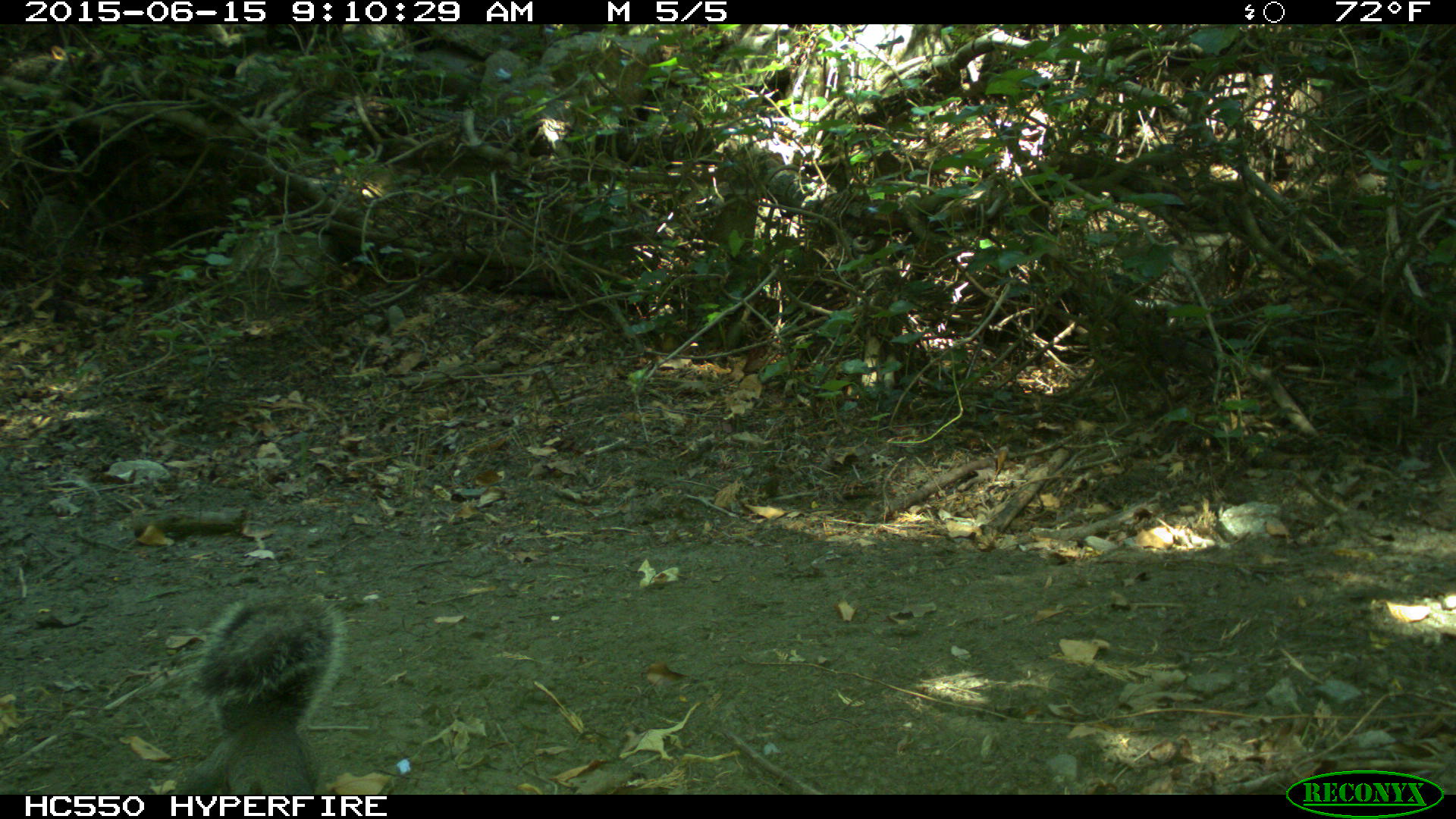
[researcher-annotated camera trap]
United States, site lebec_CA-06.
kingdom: Animalia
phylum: Chordata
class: Mammalia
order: Rodentia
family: Sciuridae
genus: Sciurus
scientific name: Sciurus carolinensis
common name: eastern gray squirrel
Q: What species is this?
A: Sciurus carolinensis (eastern gray squirrel).